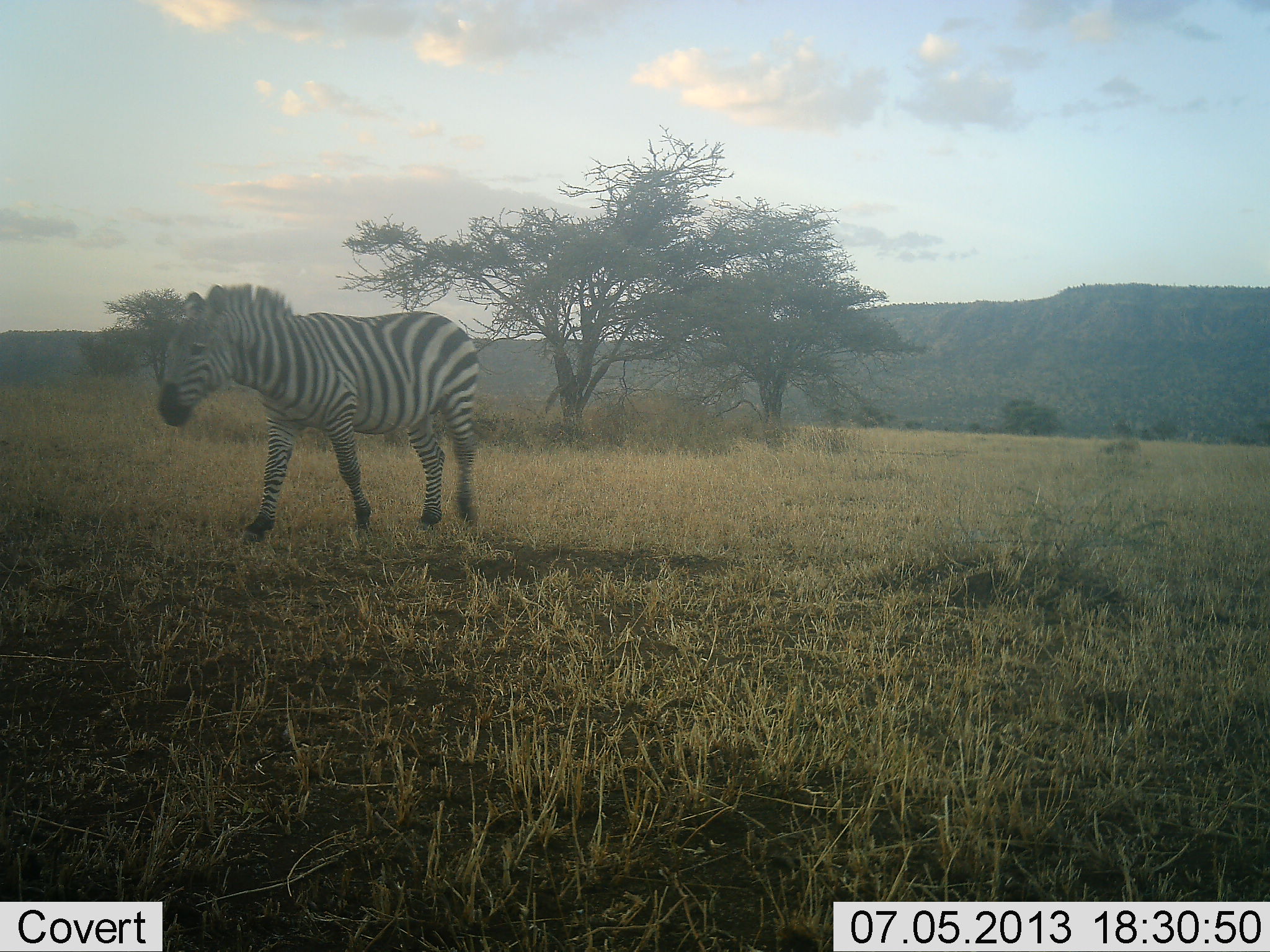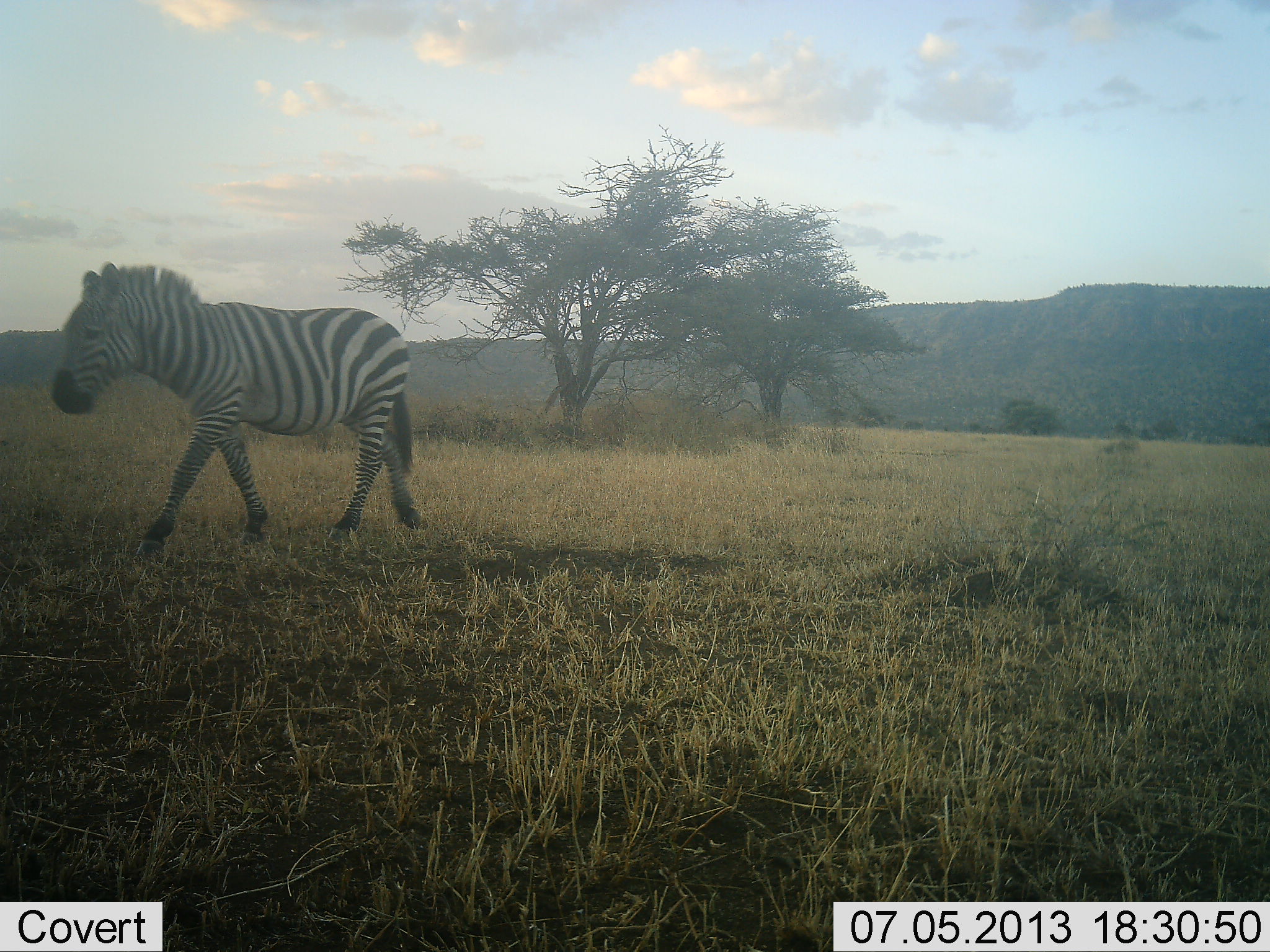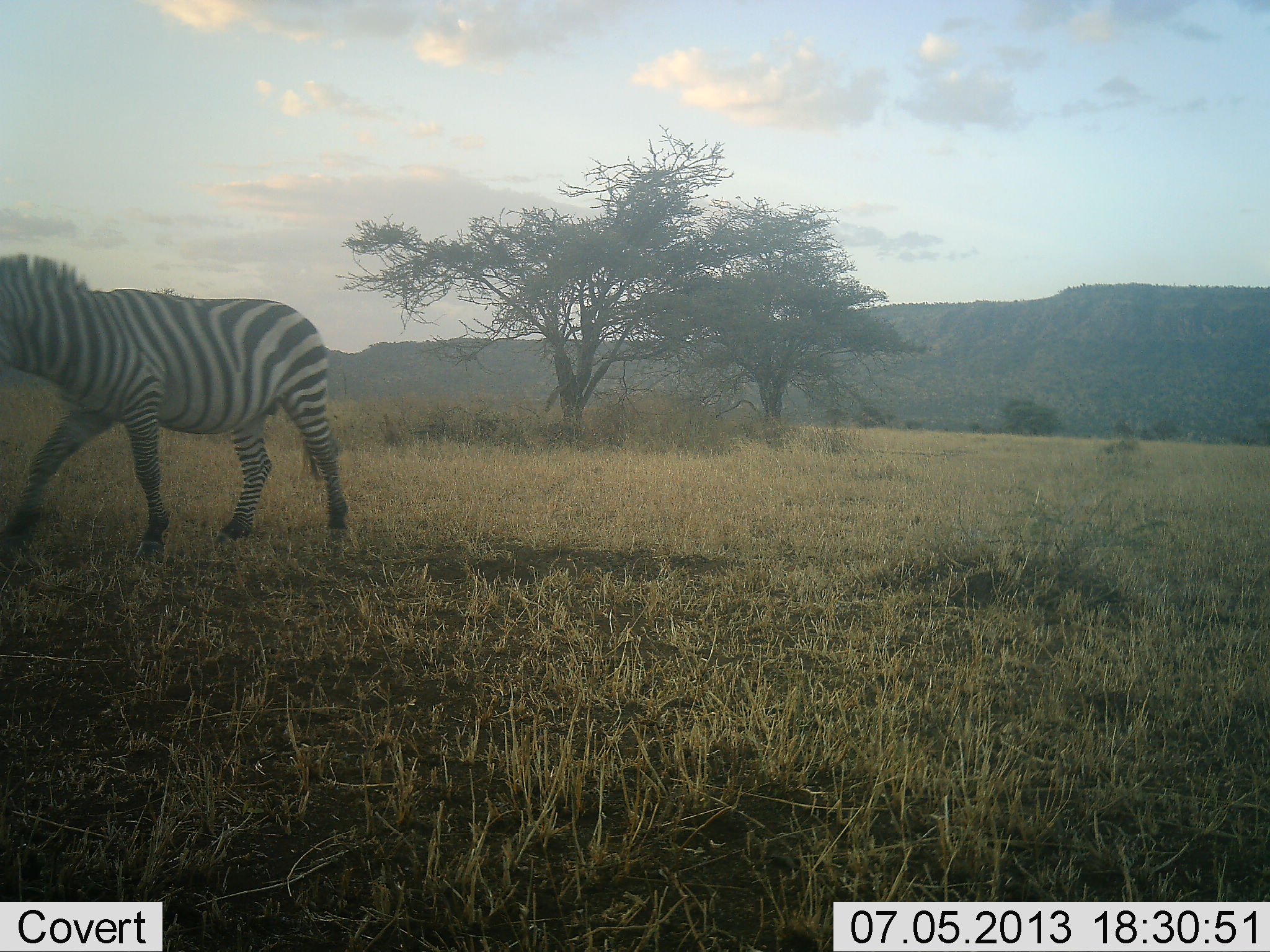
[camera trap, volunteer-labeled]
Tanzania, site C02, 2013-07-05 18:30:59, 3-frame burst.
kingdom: Animalia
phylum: Chordata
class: Mammalia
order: Perissodactyla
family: Equidae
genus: Equus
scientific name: Equus quagga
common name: plains zebra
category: zebra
Zebra (plains zebra) (Equus quagga), count 1. Behavior (volunteer vote fractions): standing 0%, resting 0%, moving 100%, interacting 0%. Young present (vote fraction): 0%. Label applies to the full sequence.